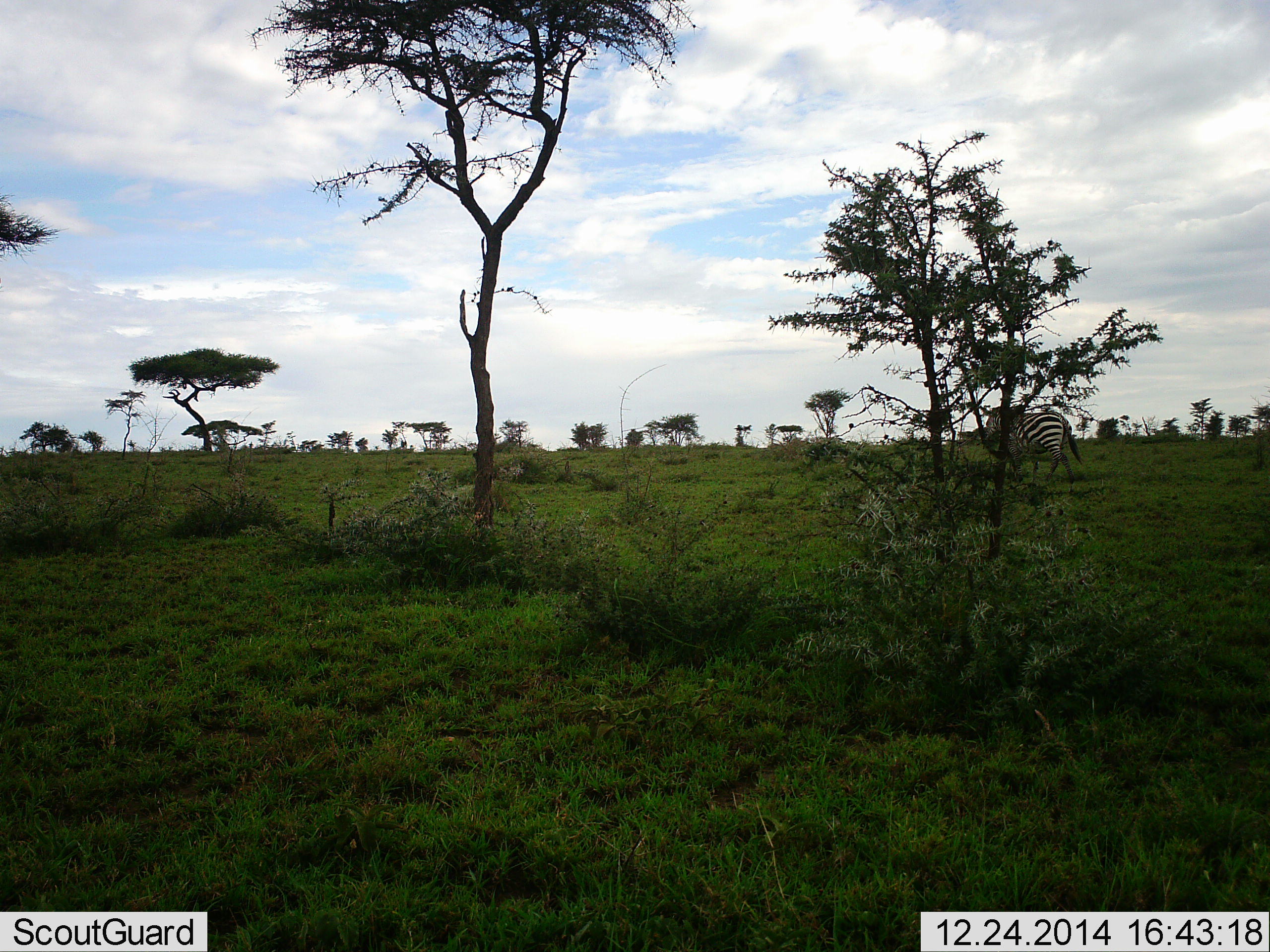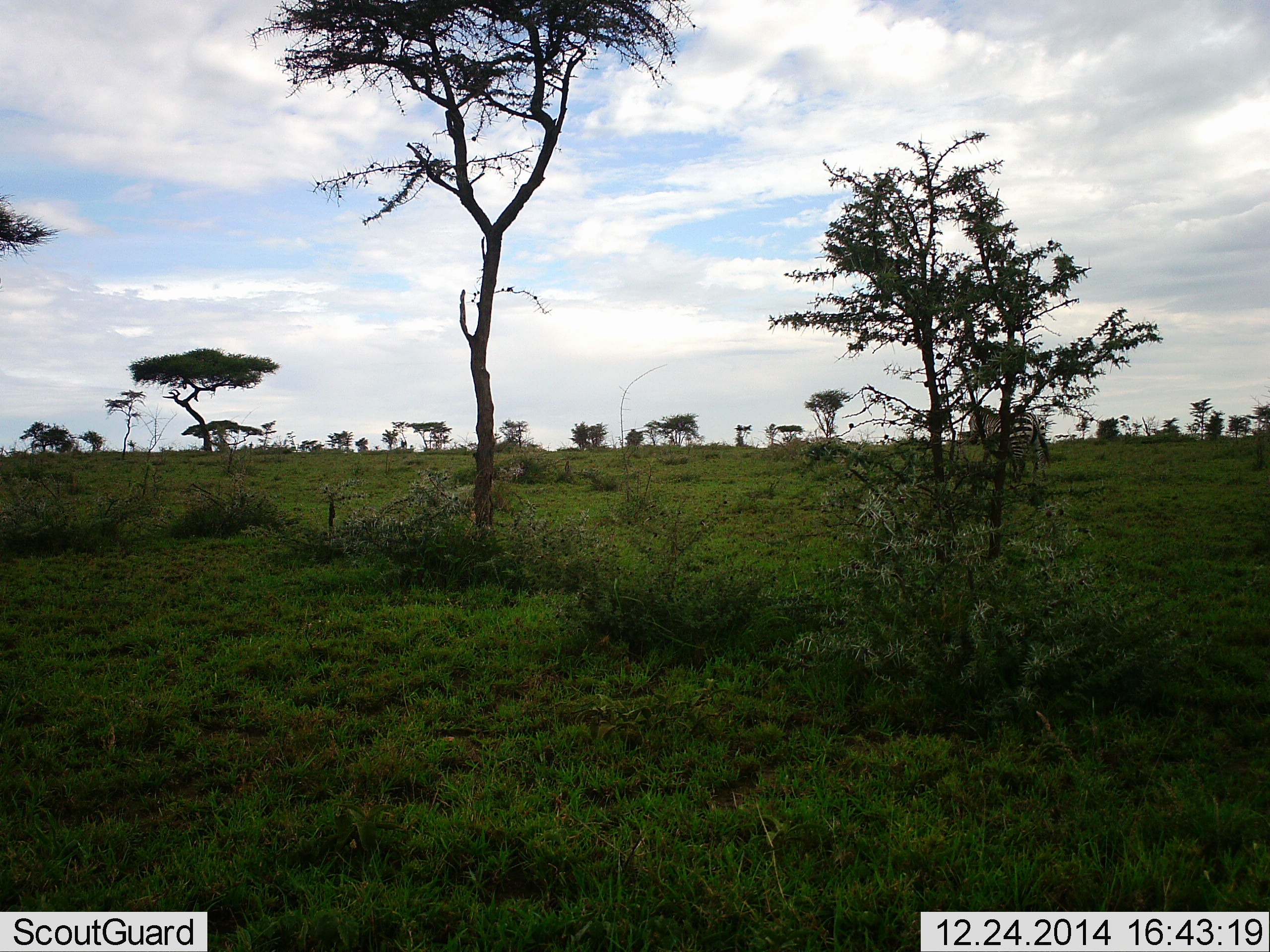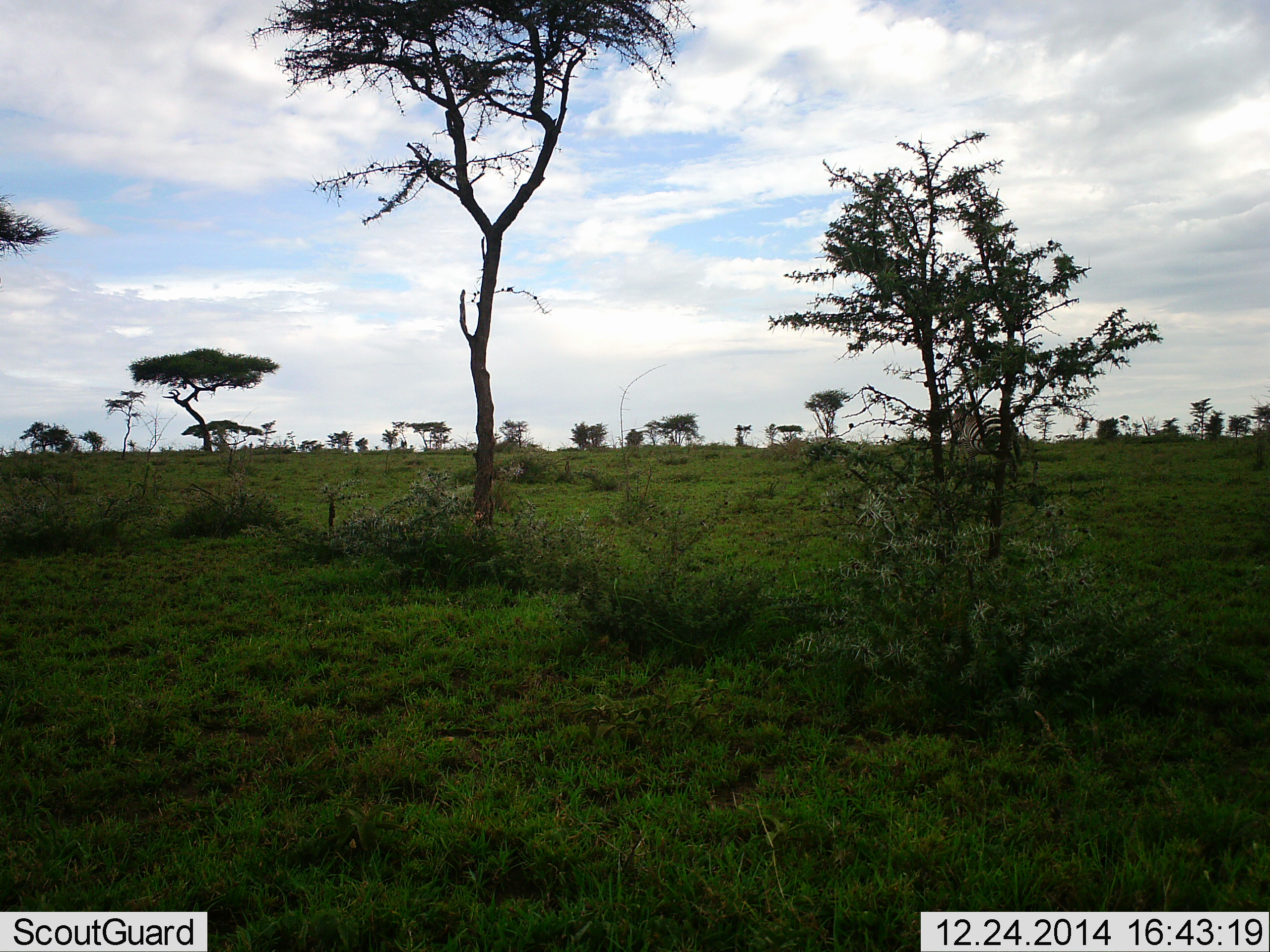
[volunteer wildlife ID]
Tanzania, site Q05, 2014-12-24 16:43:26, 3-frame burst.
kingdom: Animalia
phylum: Chordata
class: Mammalia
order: Perissodactyla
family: Equidae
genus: Equus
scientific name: Equus quagga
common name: plains zebra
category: zebra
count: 1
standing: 9%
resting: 0%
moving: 100%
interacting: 0%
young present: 0%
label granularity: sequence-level